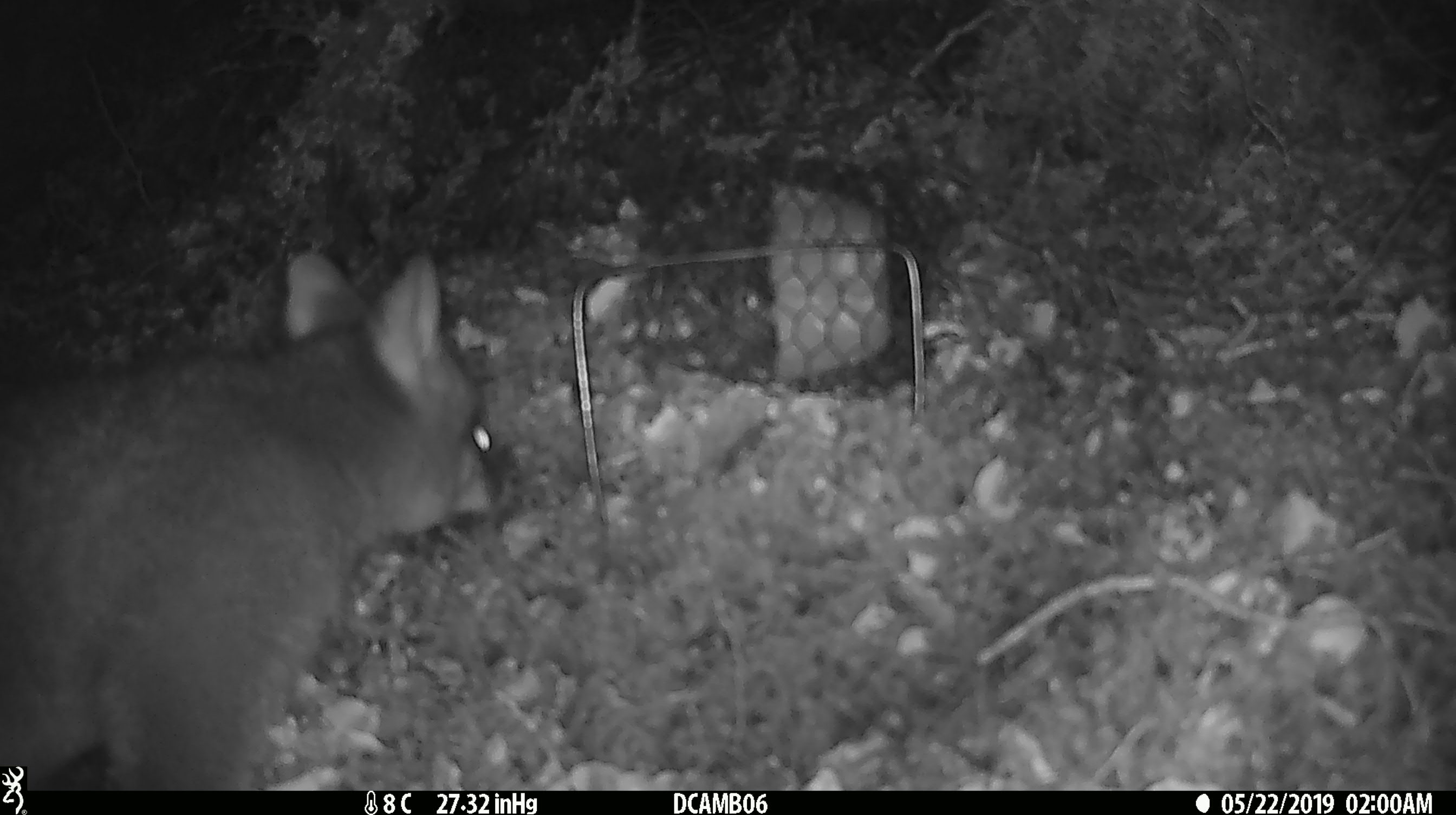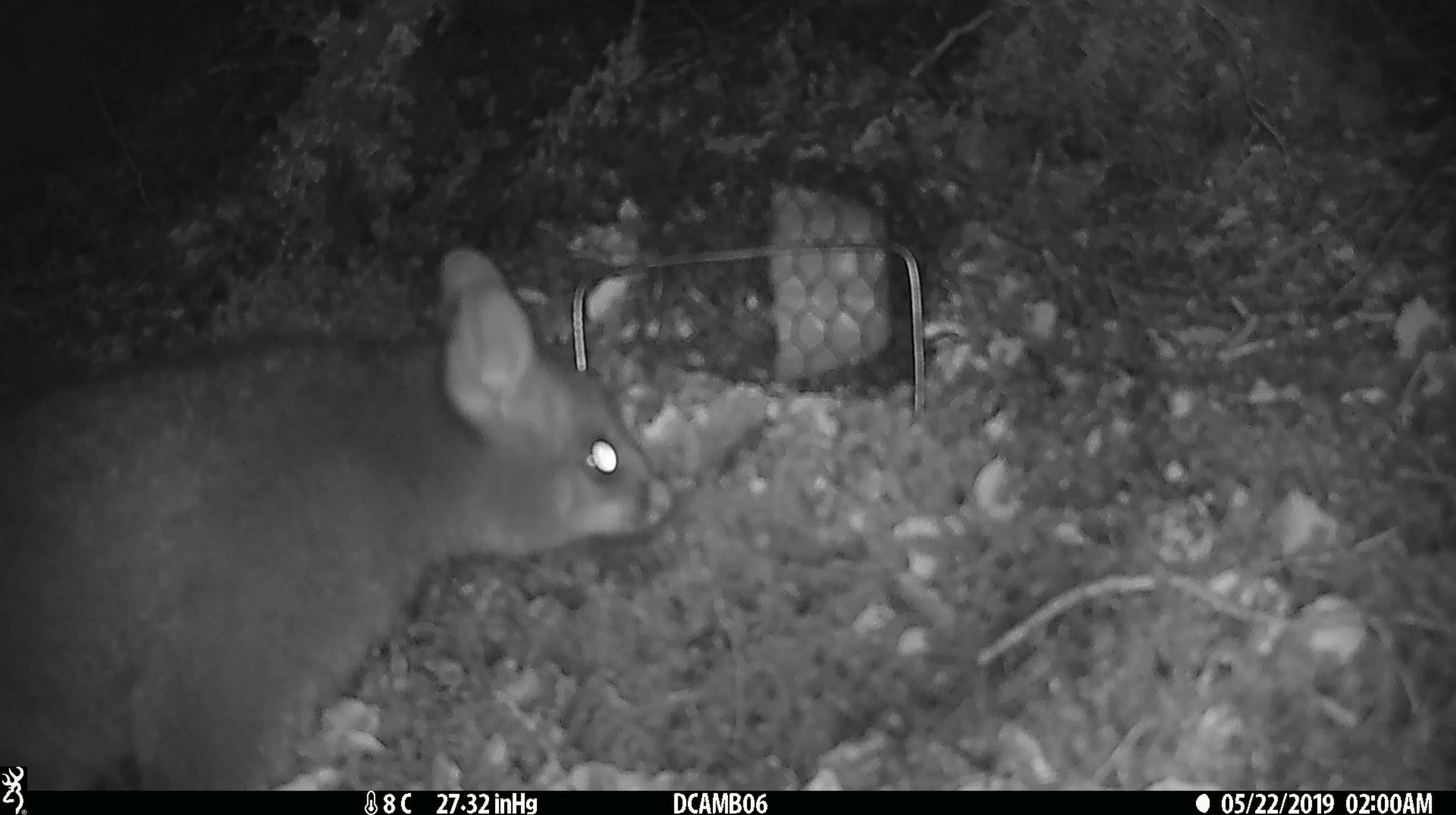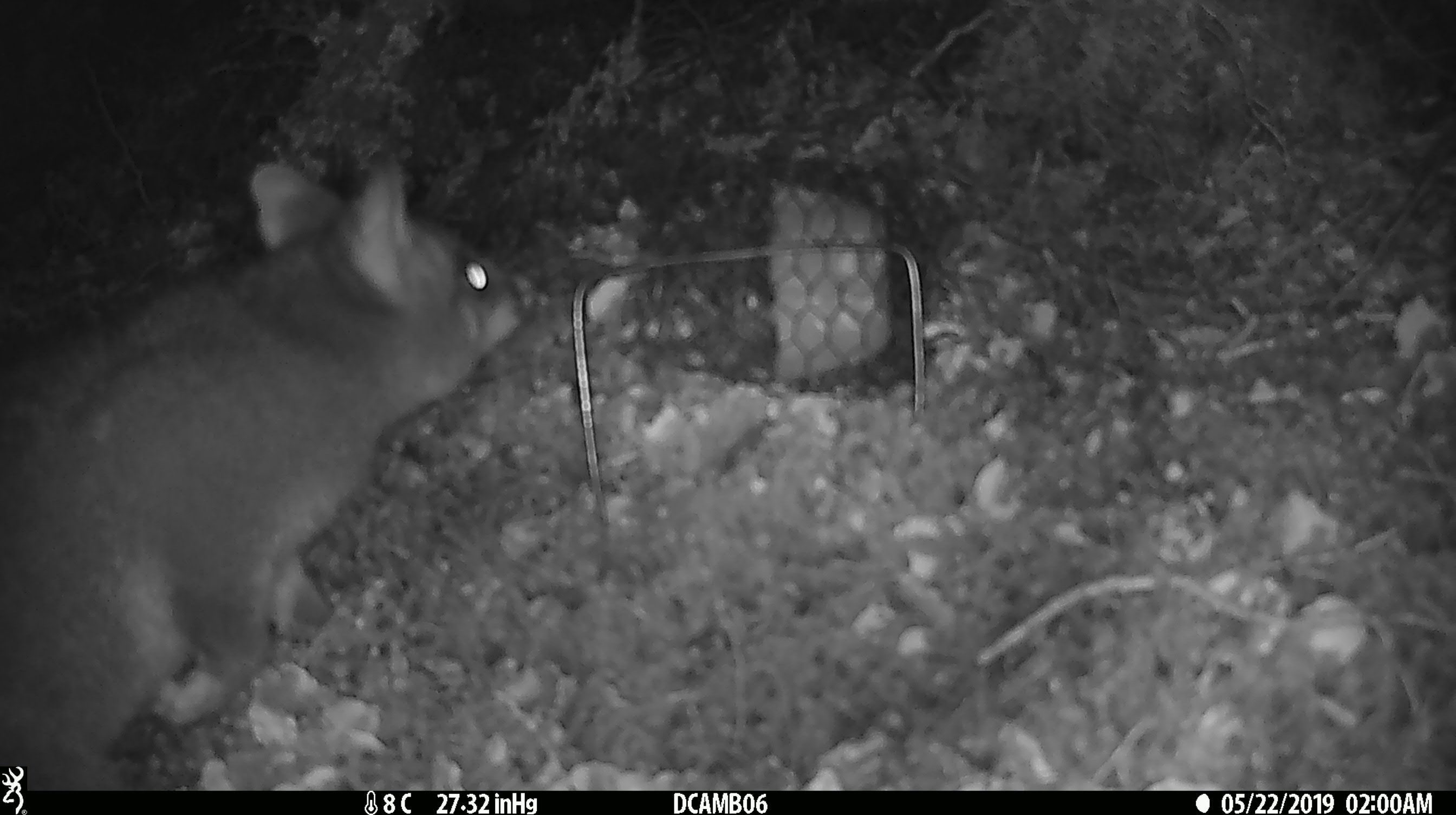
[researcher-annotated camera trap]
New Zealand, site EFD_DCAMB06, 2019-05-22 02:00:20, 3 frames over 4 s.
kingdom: Animalia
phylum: Chordata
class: Mammalia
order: Diprotodontia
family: Phalangeridae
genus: Trichosurus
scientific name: Trichosurus vulpecula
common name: common brushtail possum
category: possum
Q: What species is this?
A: Possum (common brushtail possum) (Trichosurus vulpecula).